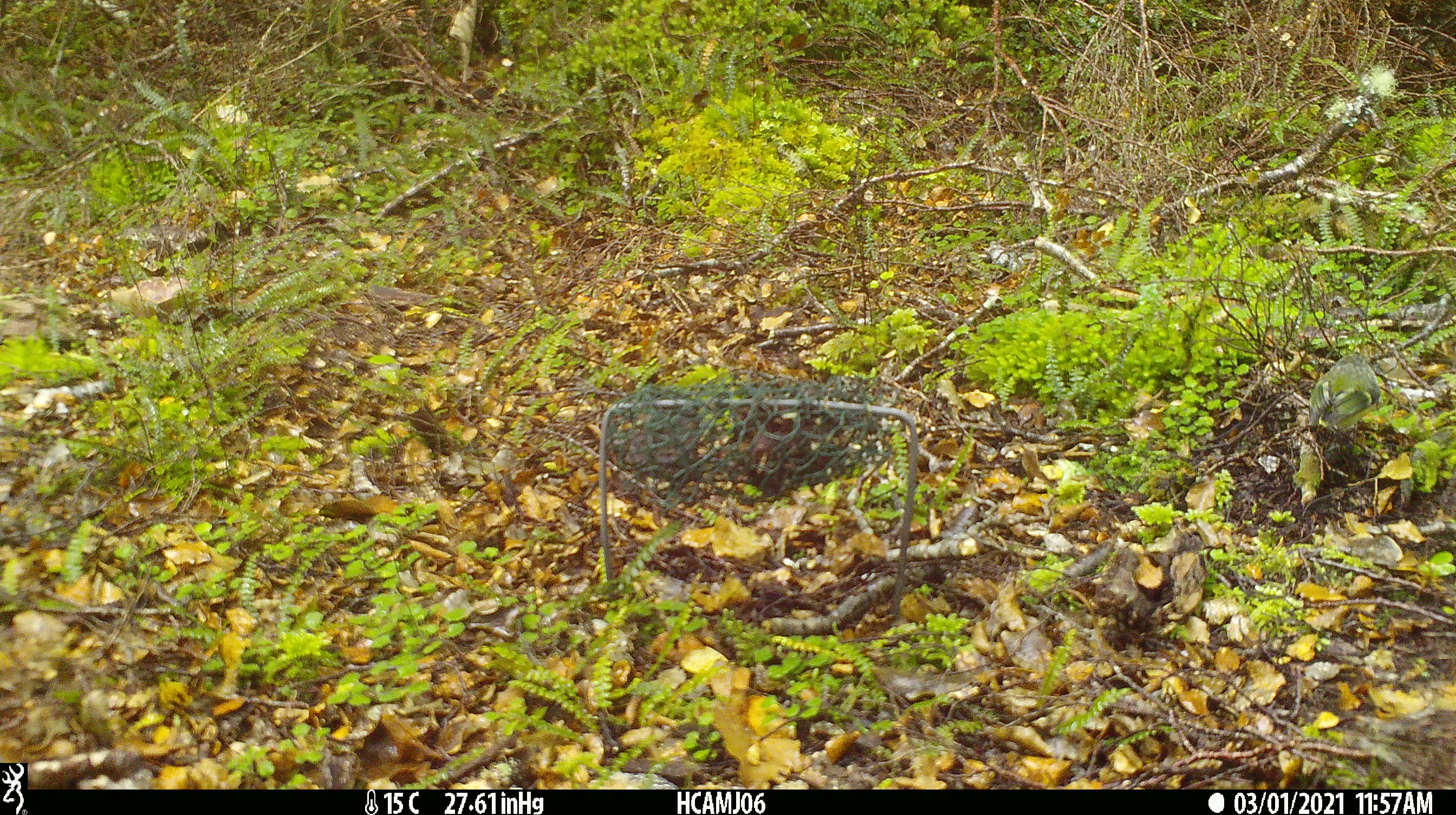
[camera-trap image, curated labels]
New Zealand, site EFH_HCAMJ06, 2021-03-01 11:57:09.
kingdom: Animalia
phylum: Chordata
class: Aves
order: Passeriformes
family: Acanthisittidae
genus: Acanthisitta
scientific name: Acanthisitta chloris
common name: rifleman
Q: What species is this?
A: Rifleman (Acanthisitta chloris).